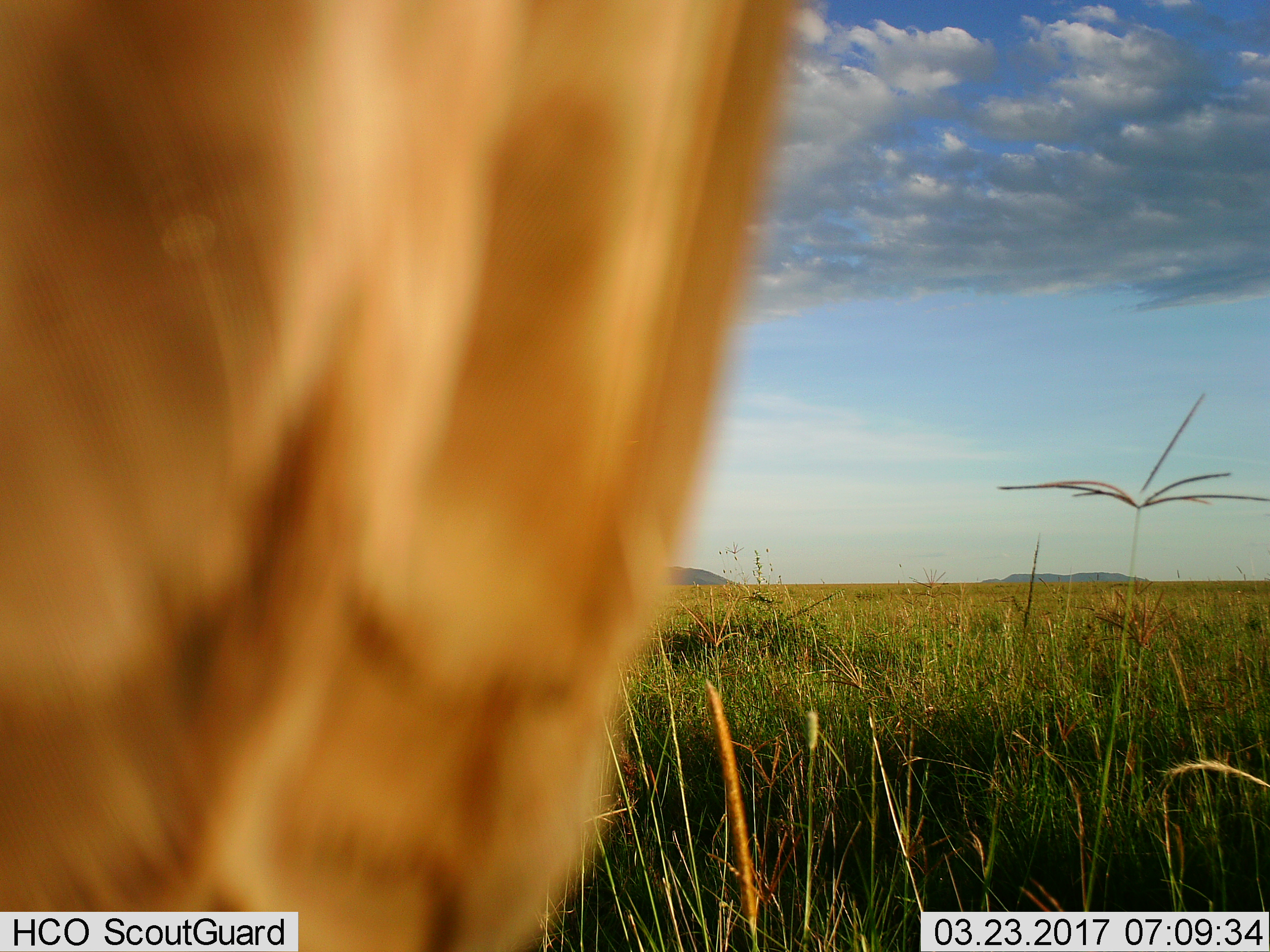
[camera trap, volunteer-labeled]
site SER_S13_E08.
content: unidentified animal